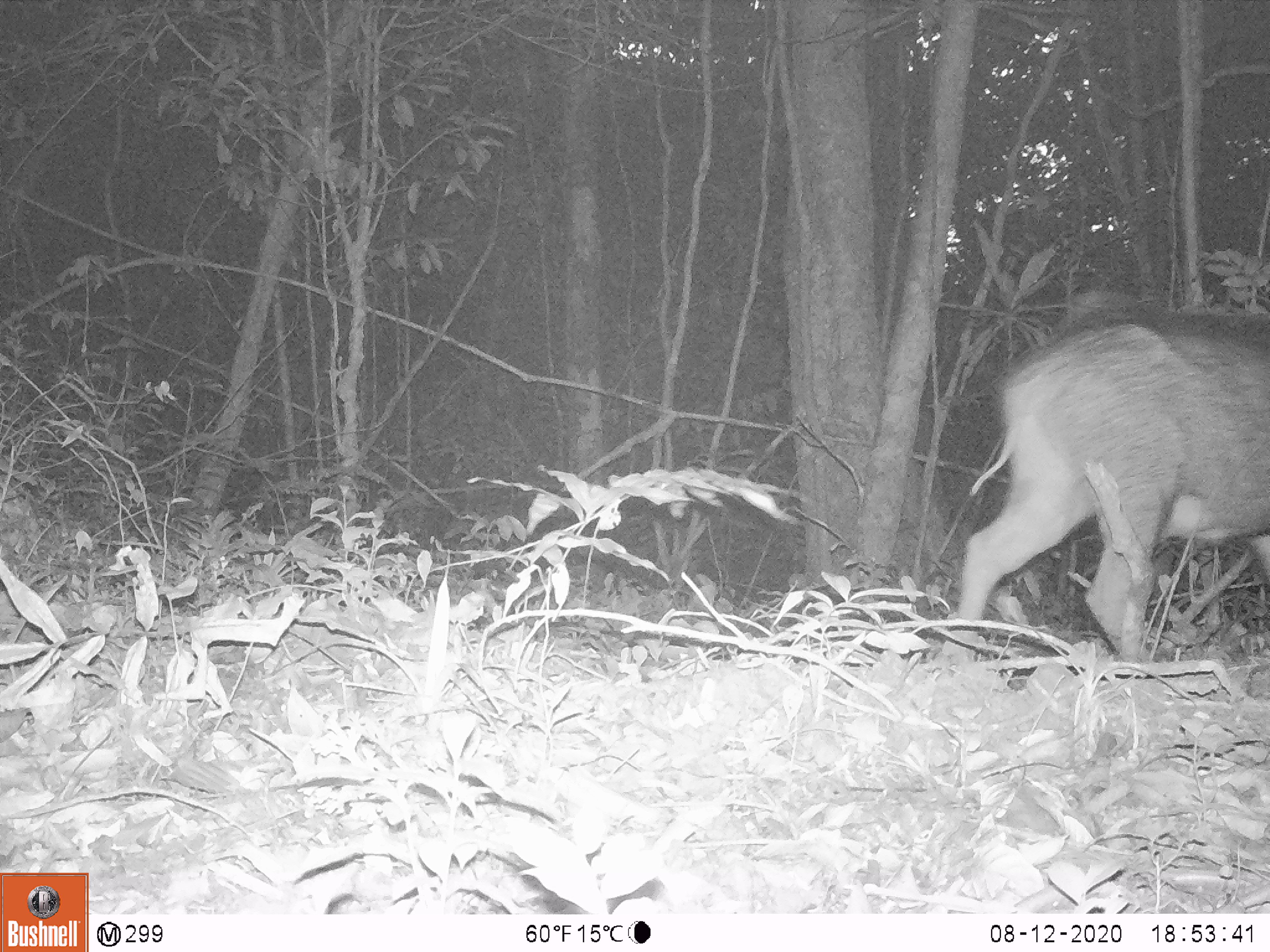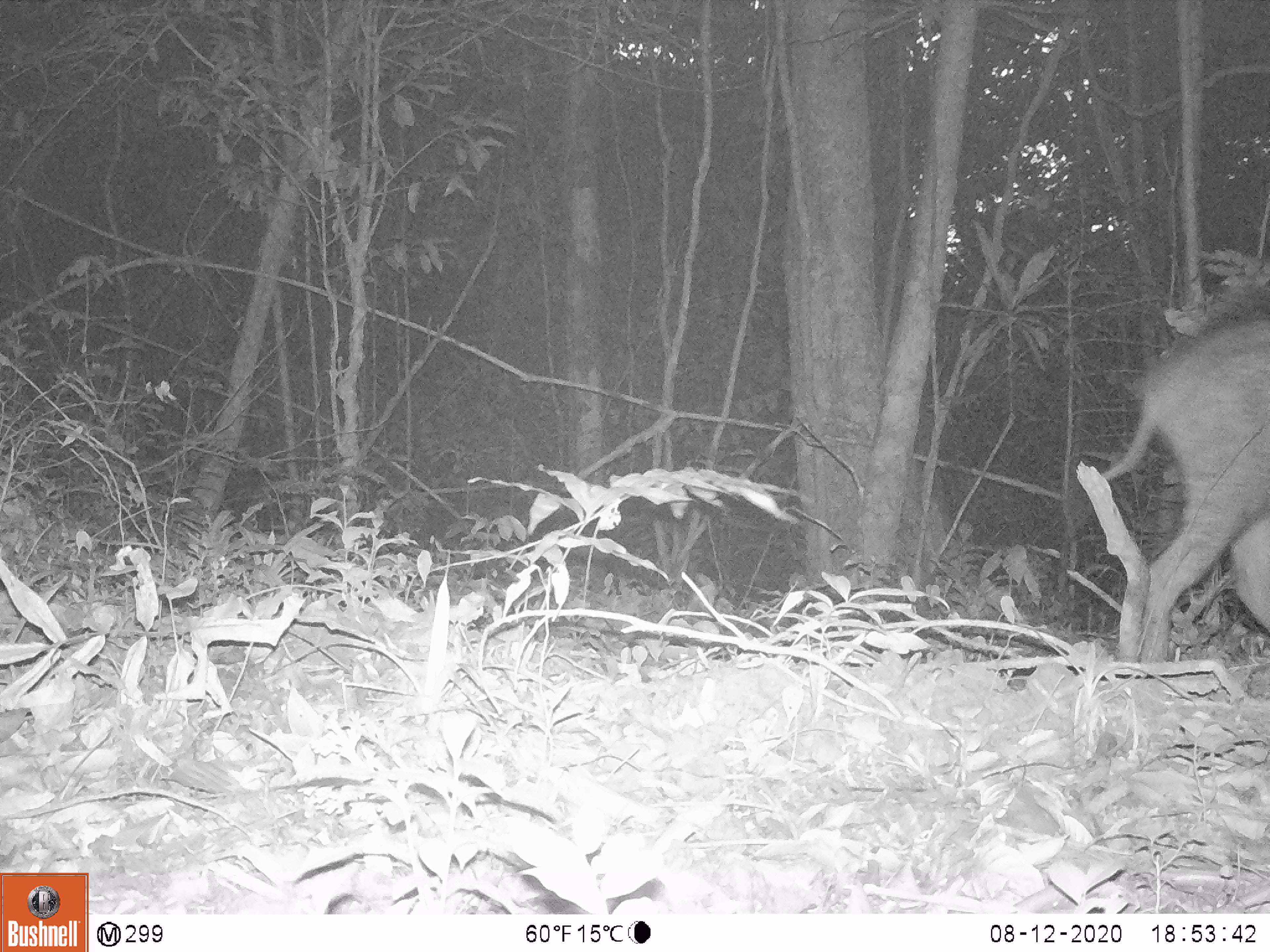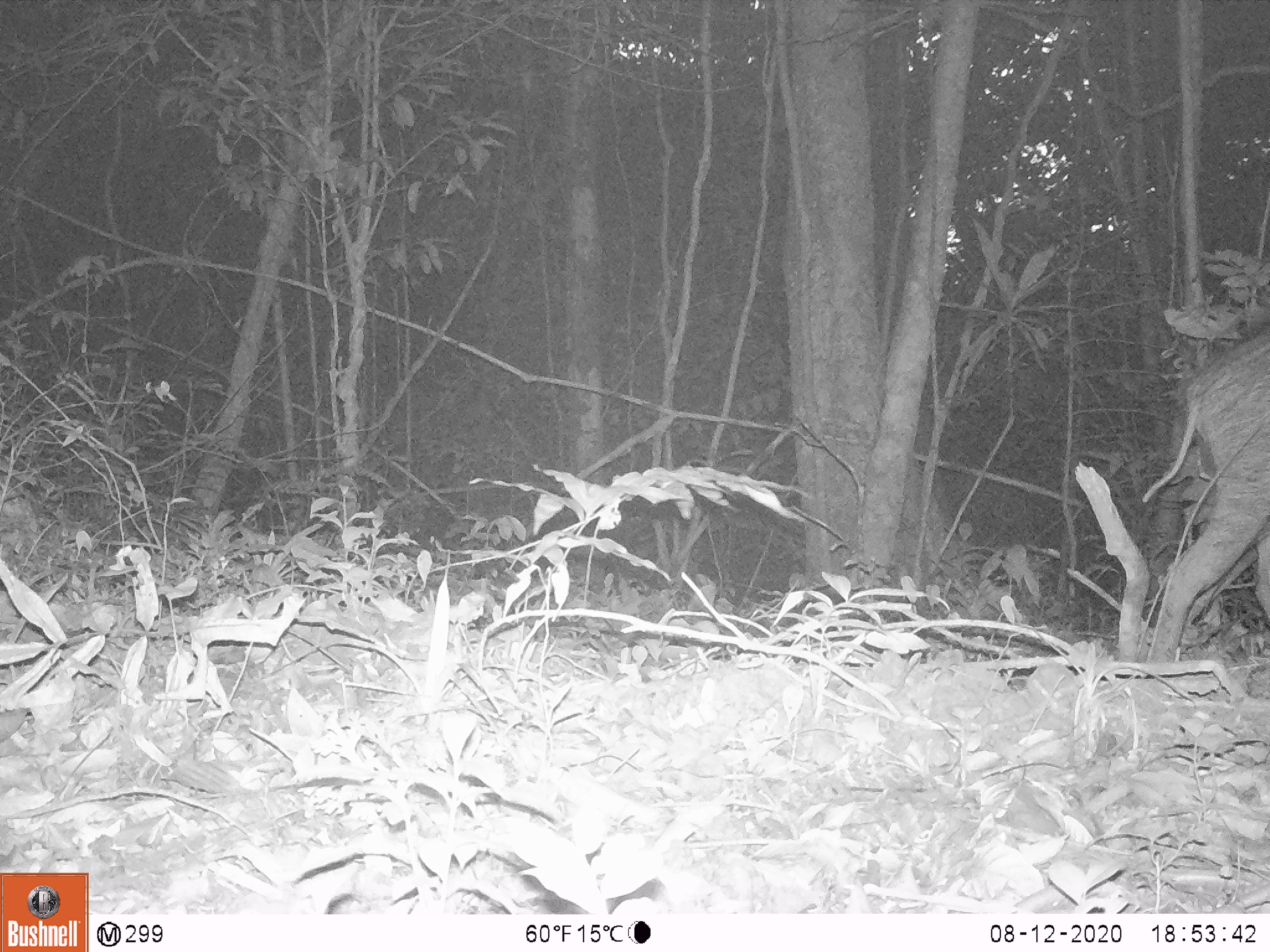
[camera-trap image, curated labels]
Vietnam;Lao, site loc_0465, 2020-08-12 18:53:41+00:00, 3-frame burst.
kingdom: Animalia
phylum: Chordata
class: Mammalia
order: Artiodactyla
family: Suidae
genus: Sus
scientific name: Sus scrofa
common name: eurasian wild pig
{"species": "eurasian wild pig (Sus scrofa)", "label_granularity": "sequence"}